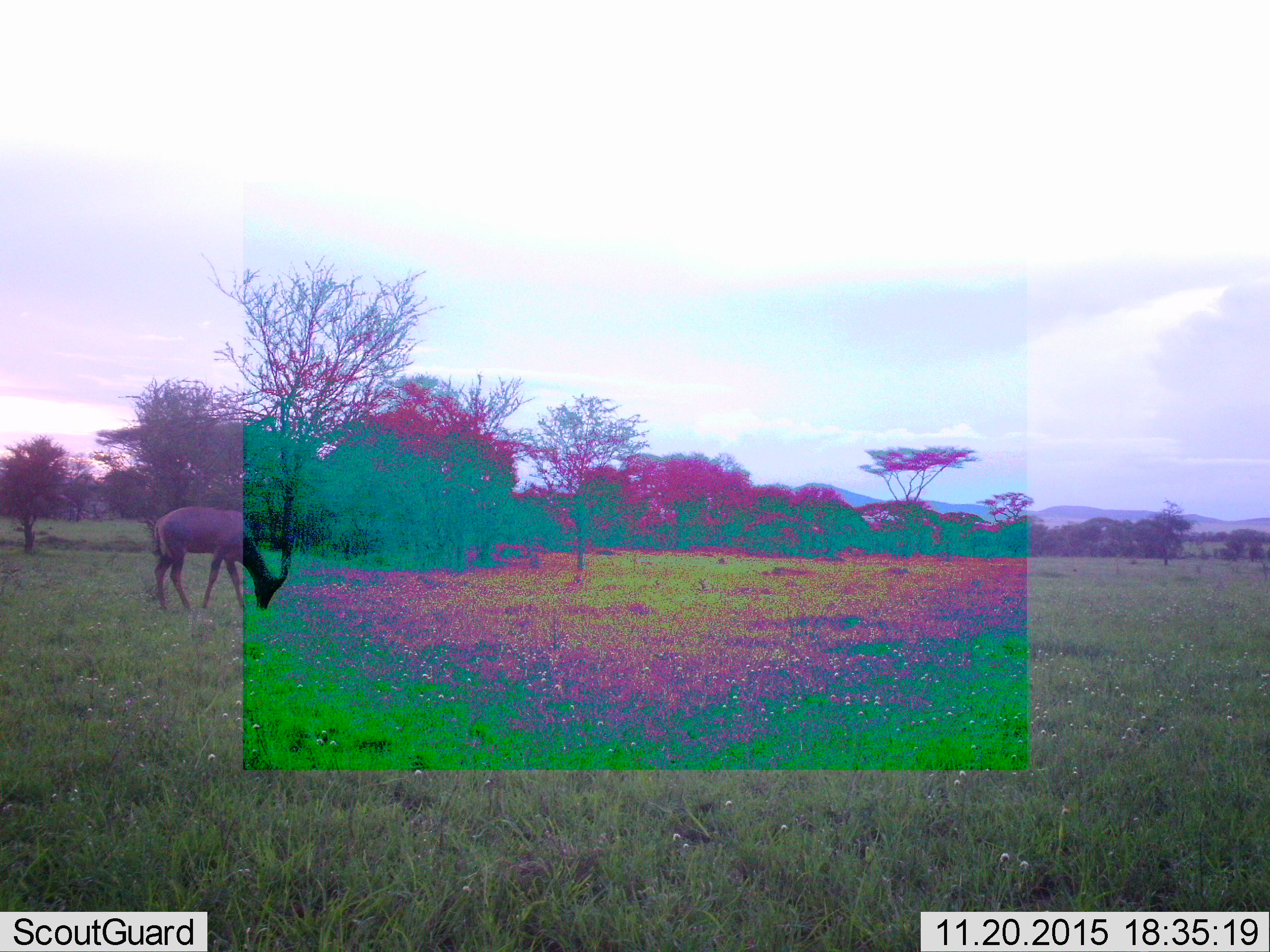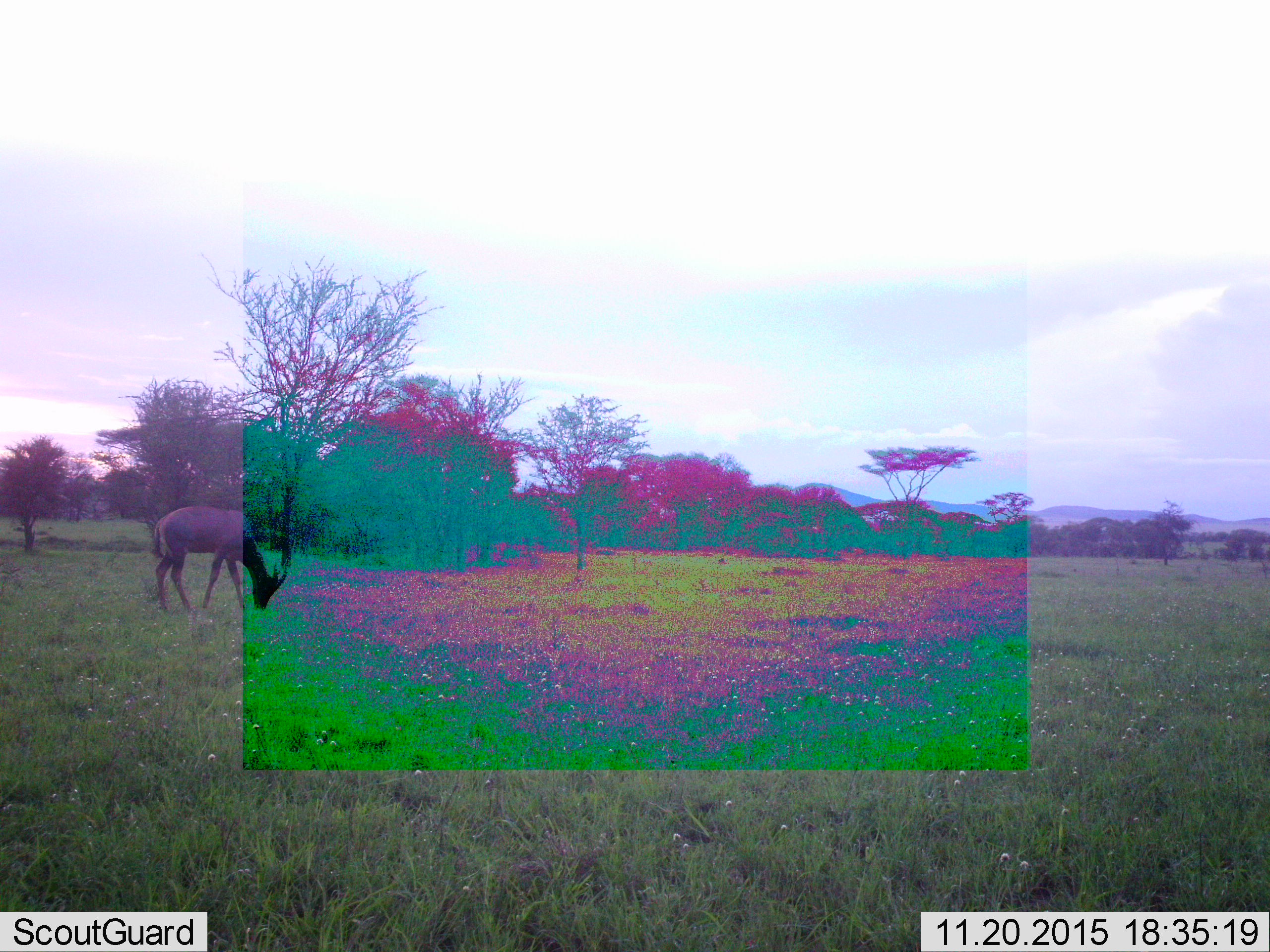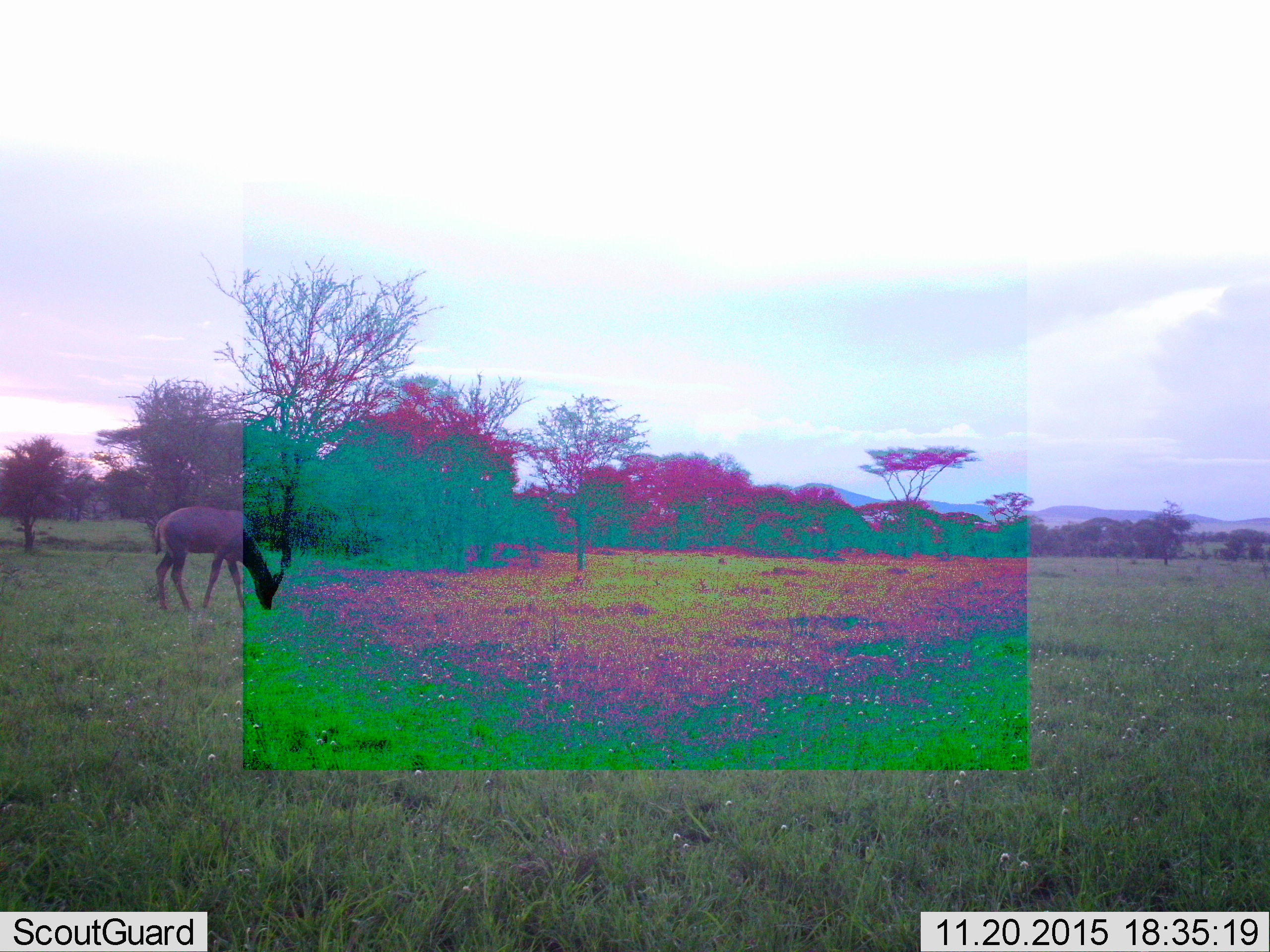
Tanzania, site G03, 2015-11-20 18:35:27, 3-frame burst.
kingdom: Animalia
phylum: Chordata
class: Mammalia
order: Artiodactyla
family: Bovidae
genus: Damaliscus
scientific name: Damaliscus lunatus jimela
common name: topi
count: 1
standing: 17%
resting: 0%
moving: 0%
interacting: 0%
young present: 0%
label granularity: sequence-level